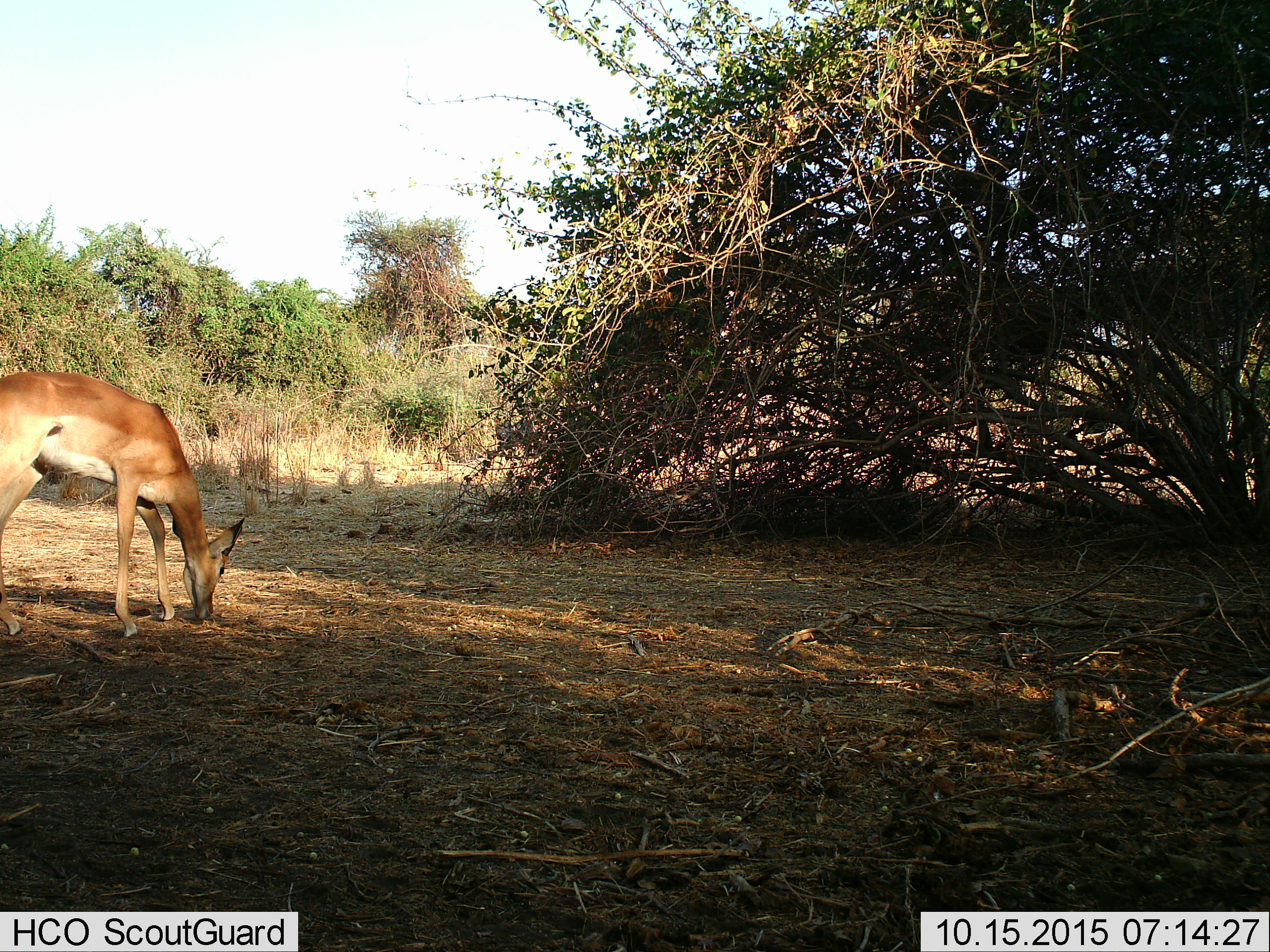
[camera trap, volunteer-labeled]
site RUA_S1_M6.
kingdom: Animalia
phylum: Chordata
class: Mammalia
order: Artiodactyla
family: Bovidae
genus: Aepyceros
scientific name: Aepyceros melampus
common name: impala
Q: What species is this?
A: Impala (Aepyceros melampus).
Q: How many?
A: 1.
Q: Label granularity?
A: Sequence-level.